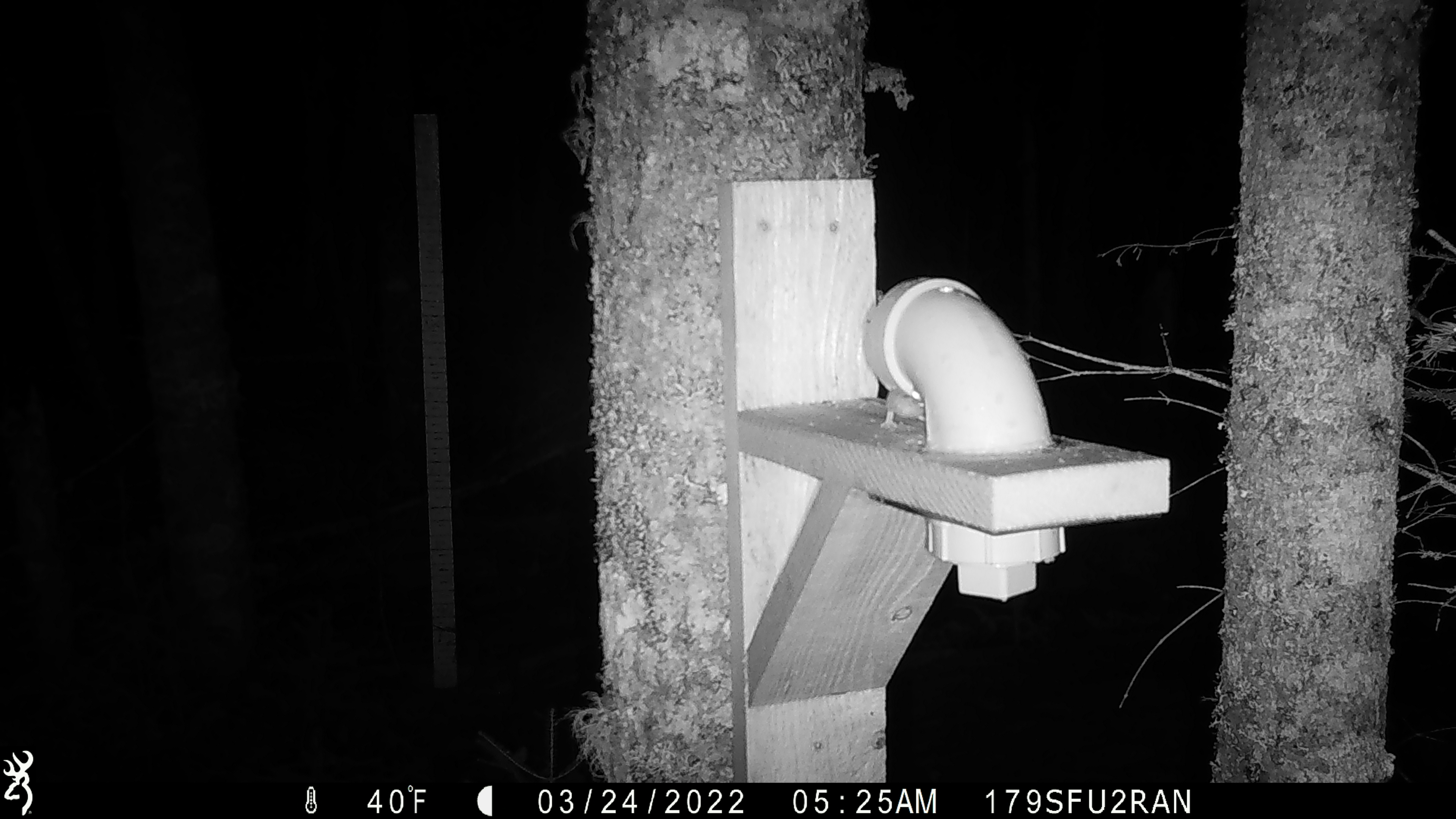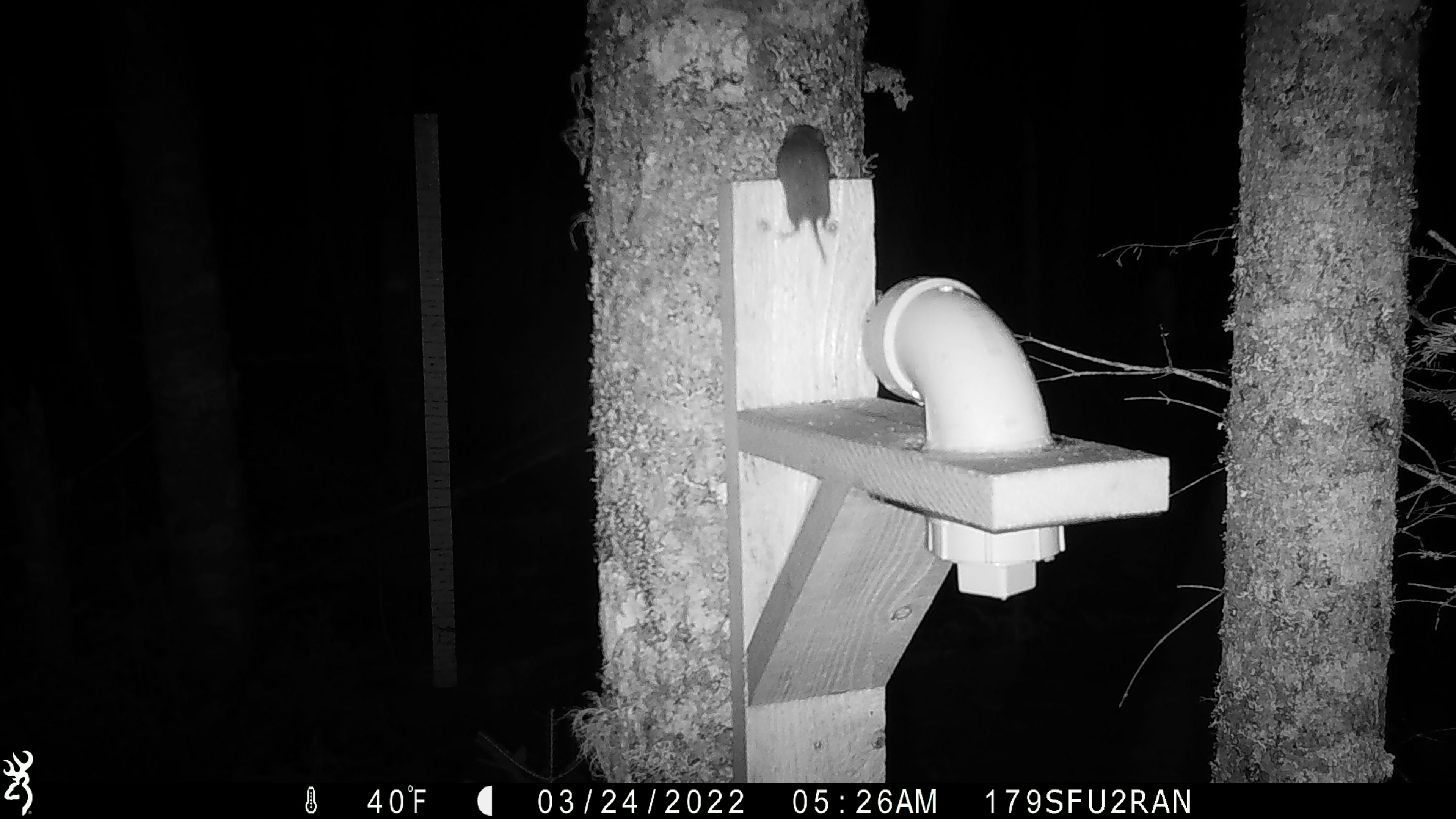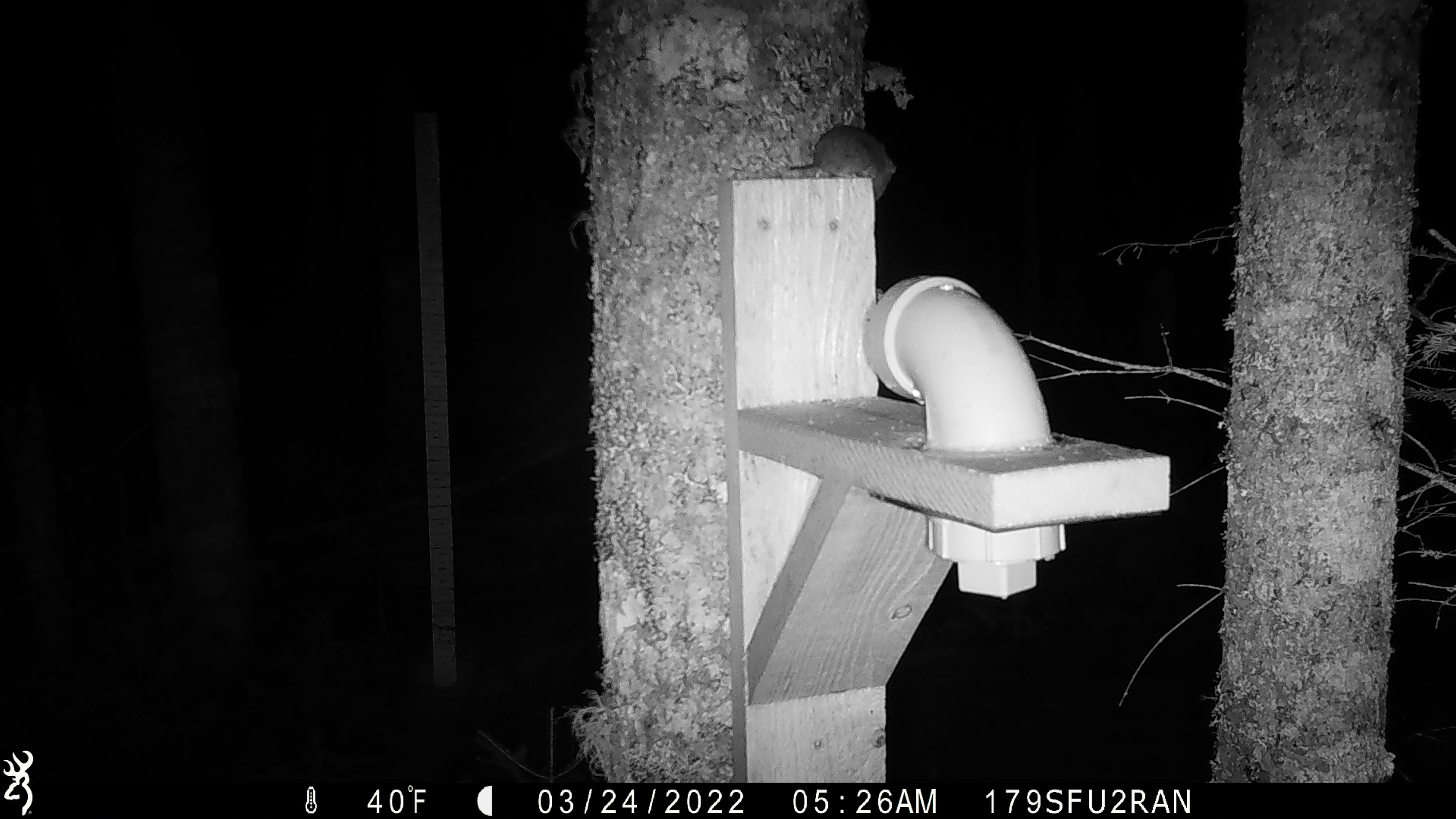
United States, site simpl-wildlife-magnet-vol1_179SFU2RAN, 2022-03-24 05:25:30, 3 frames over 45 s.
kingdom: Animalia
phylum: Chordata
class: Mammalia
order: Rodentia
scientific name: Rodentia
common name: mouse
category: mouse sp.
Mouse sp. (mouse) (Rodentia).